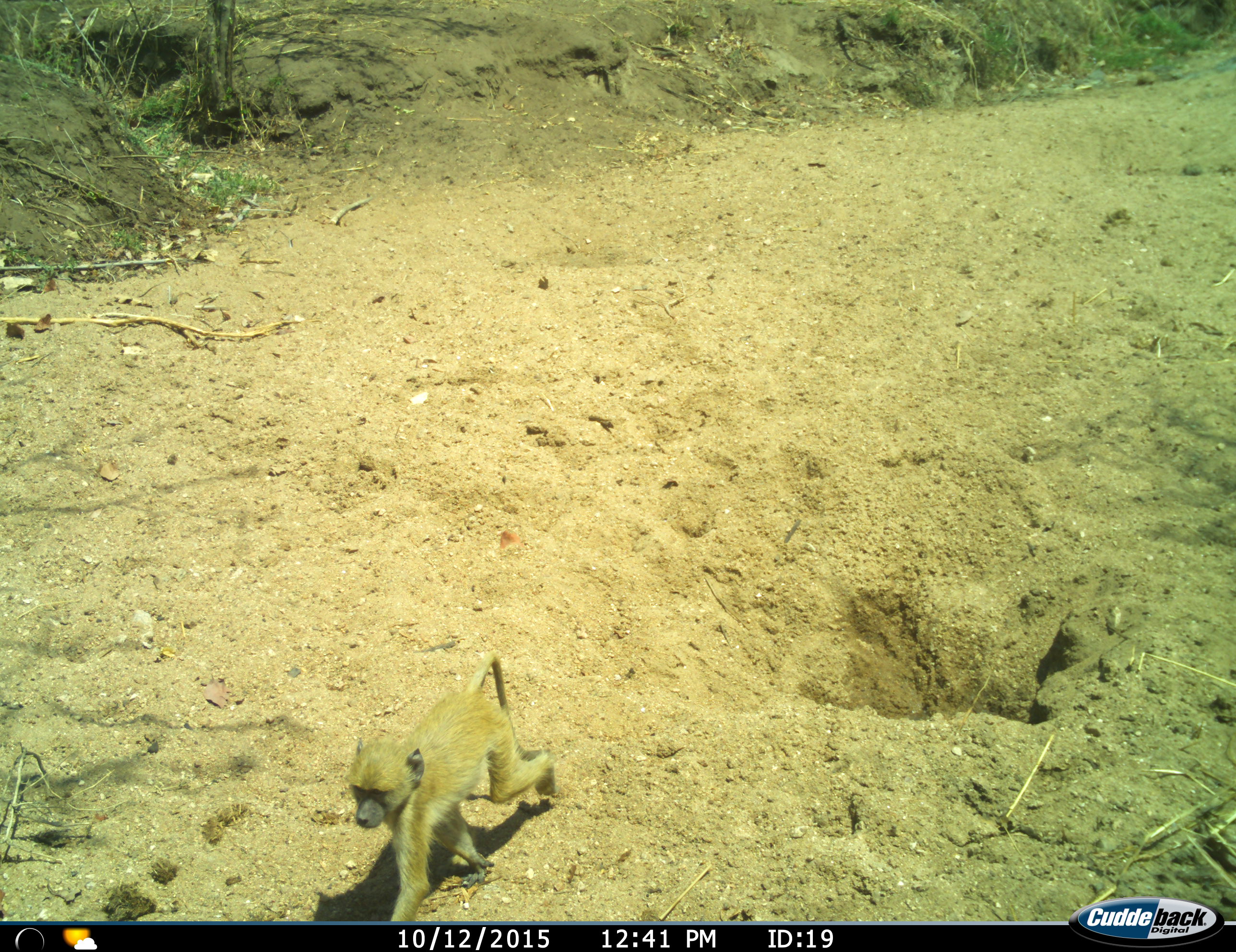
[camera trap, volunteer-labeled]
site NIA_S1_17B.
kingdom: Animalia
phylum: Chordata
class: Mammalia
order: Primates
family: Cercopithecidae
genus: Papio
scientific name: Papio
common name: baboon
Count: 1.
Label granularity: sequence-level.